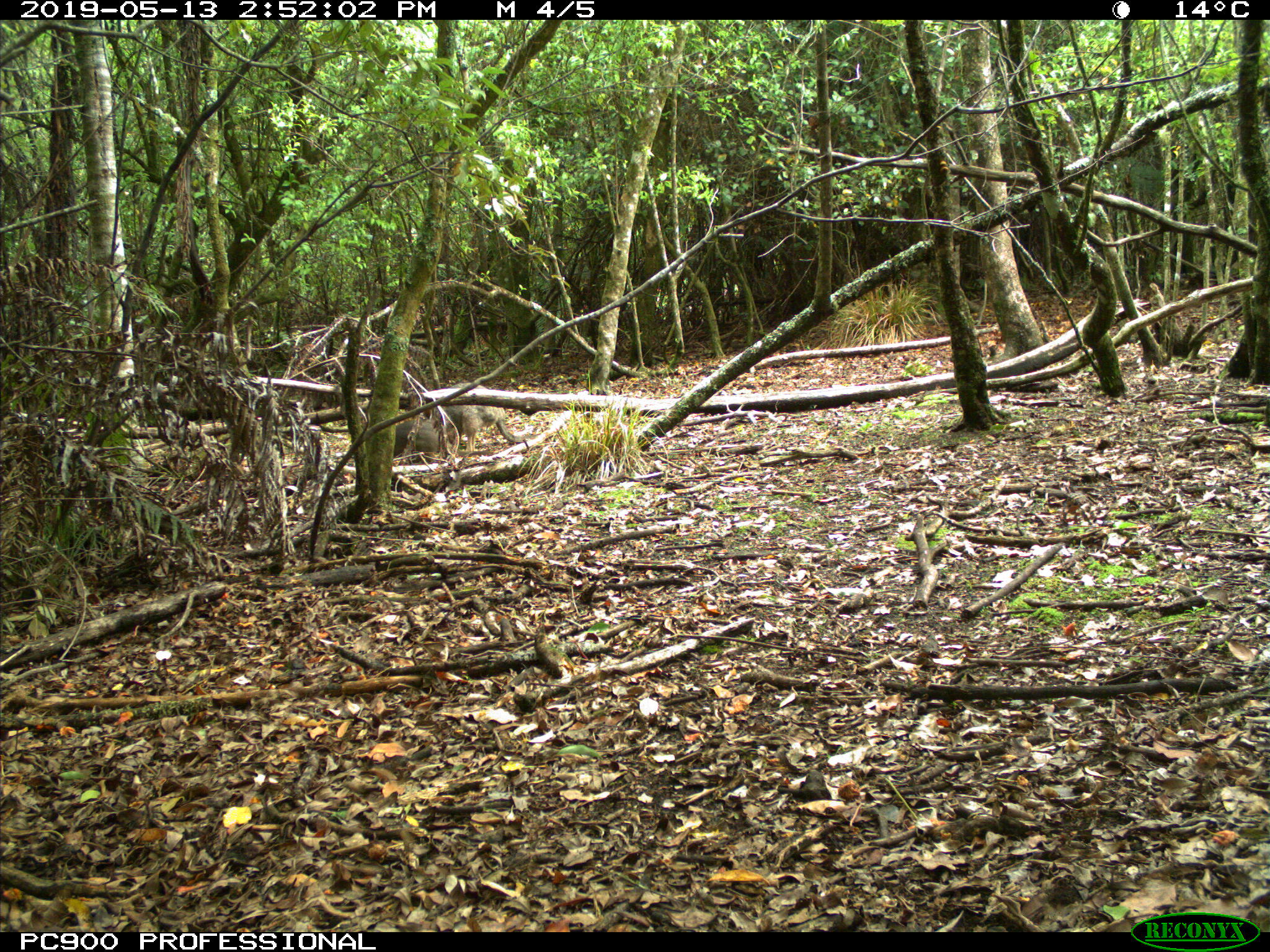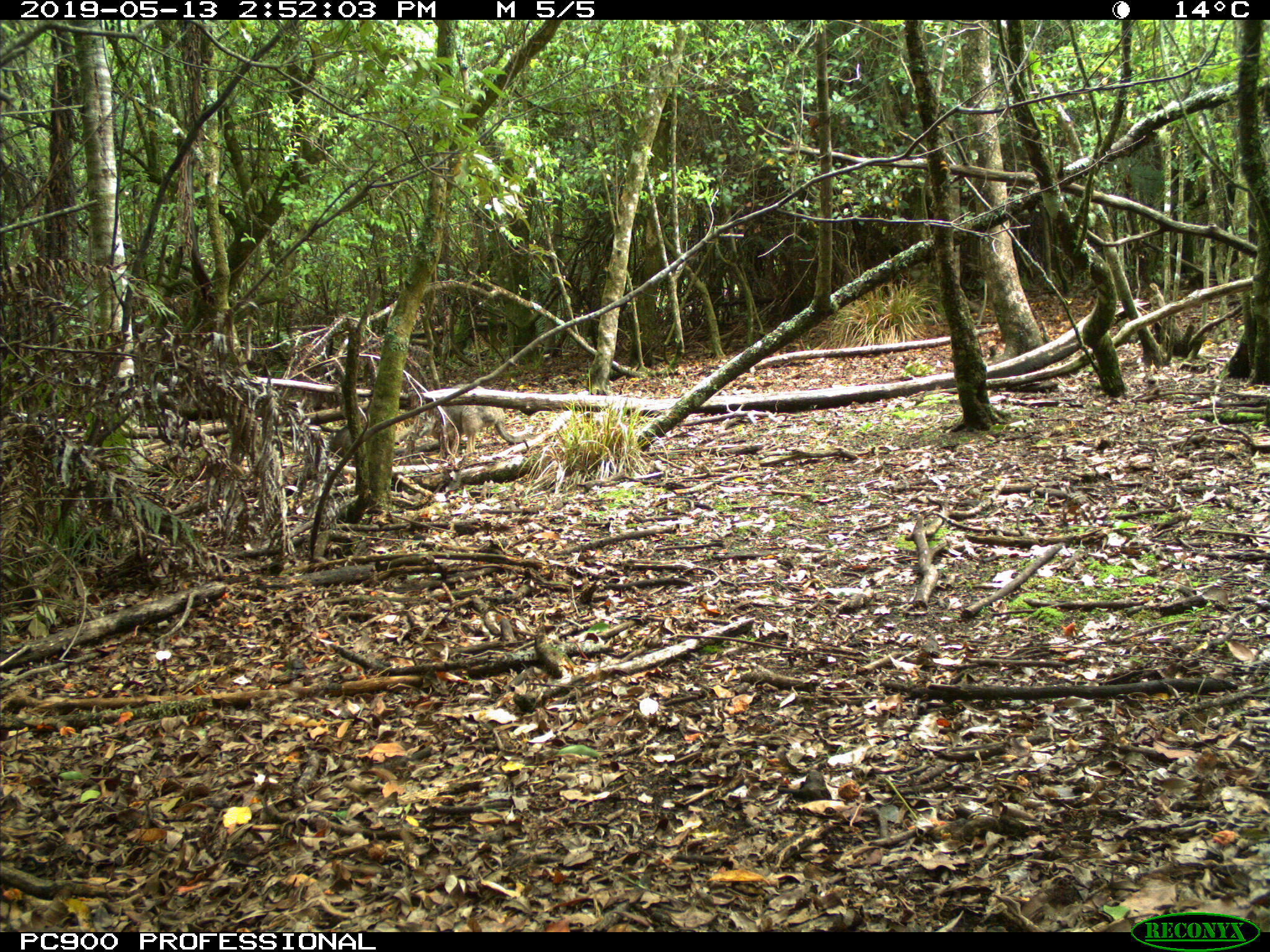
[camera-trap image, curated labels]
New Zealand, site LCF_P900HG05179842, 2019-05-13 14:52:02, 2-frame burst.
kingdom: Animalia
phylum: Chordata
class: Mammalia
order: Diprotodontia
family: Macropodidae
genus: Notamacropus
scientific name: Notamacropus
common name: wallaby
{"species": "wallaby (Notamacropus)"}